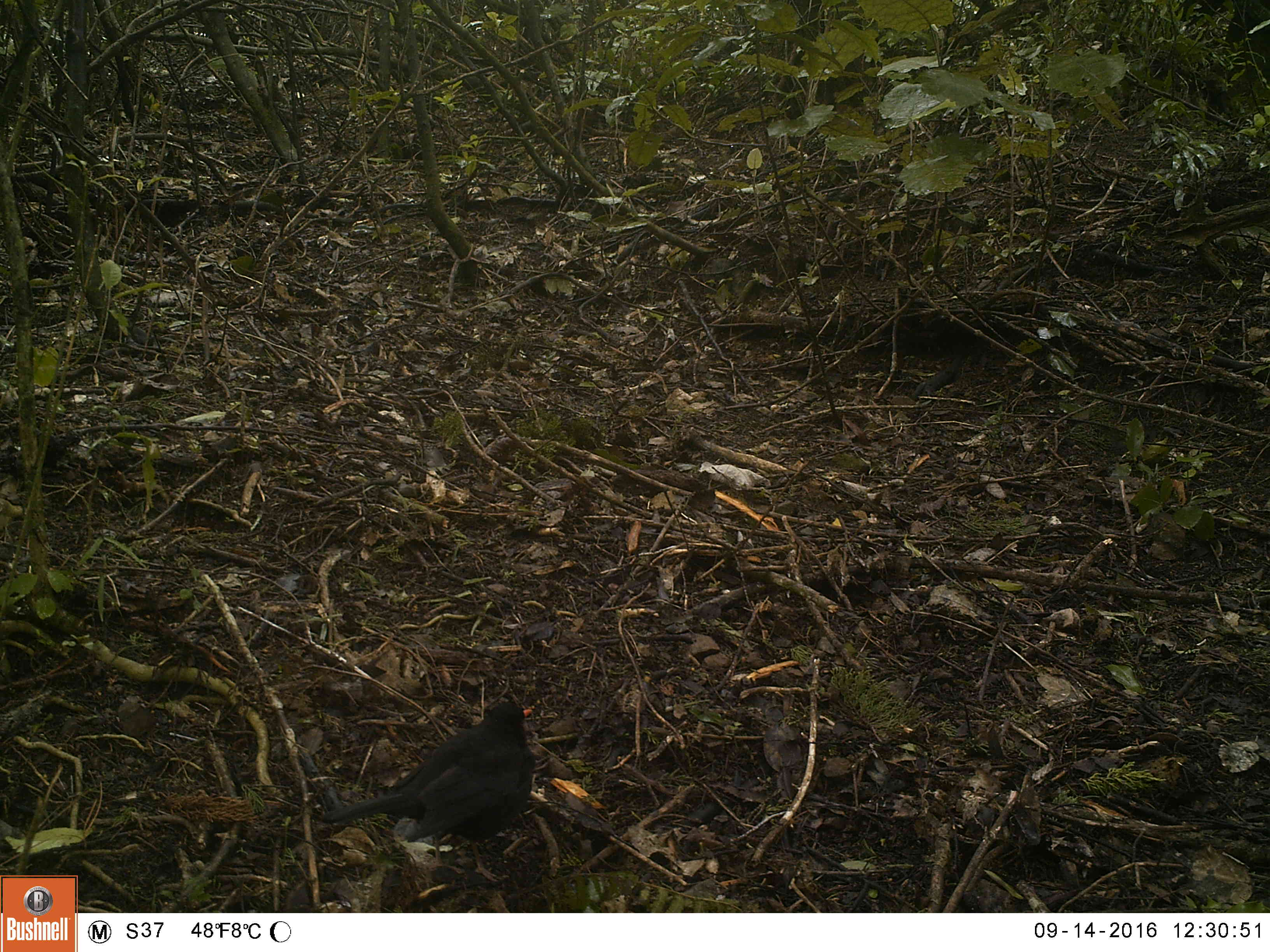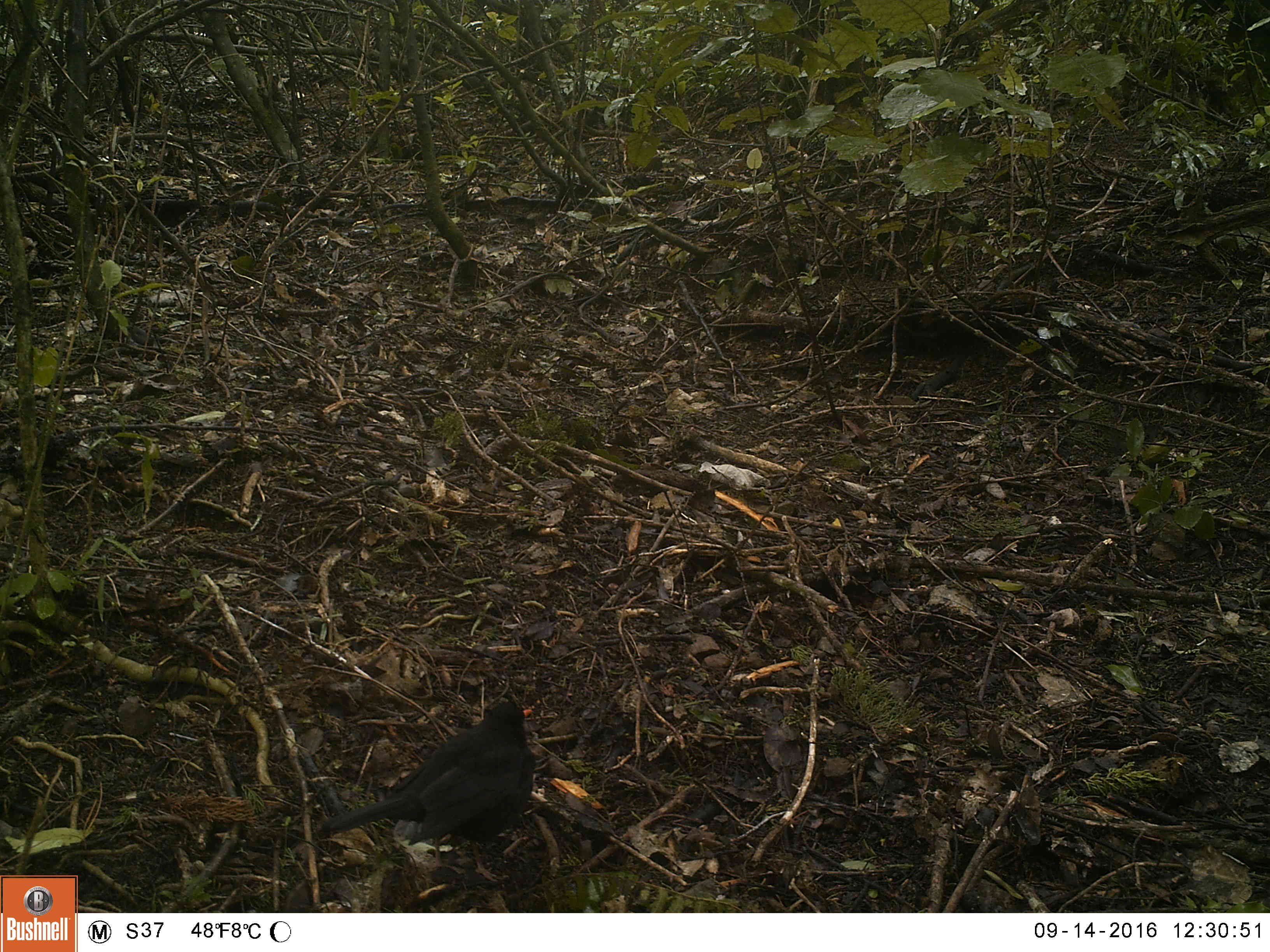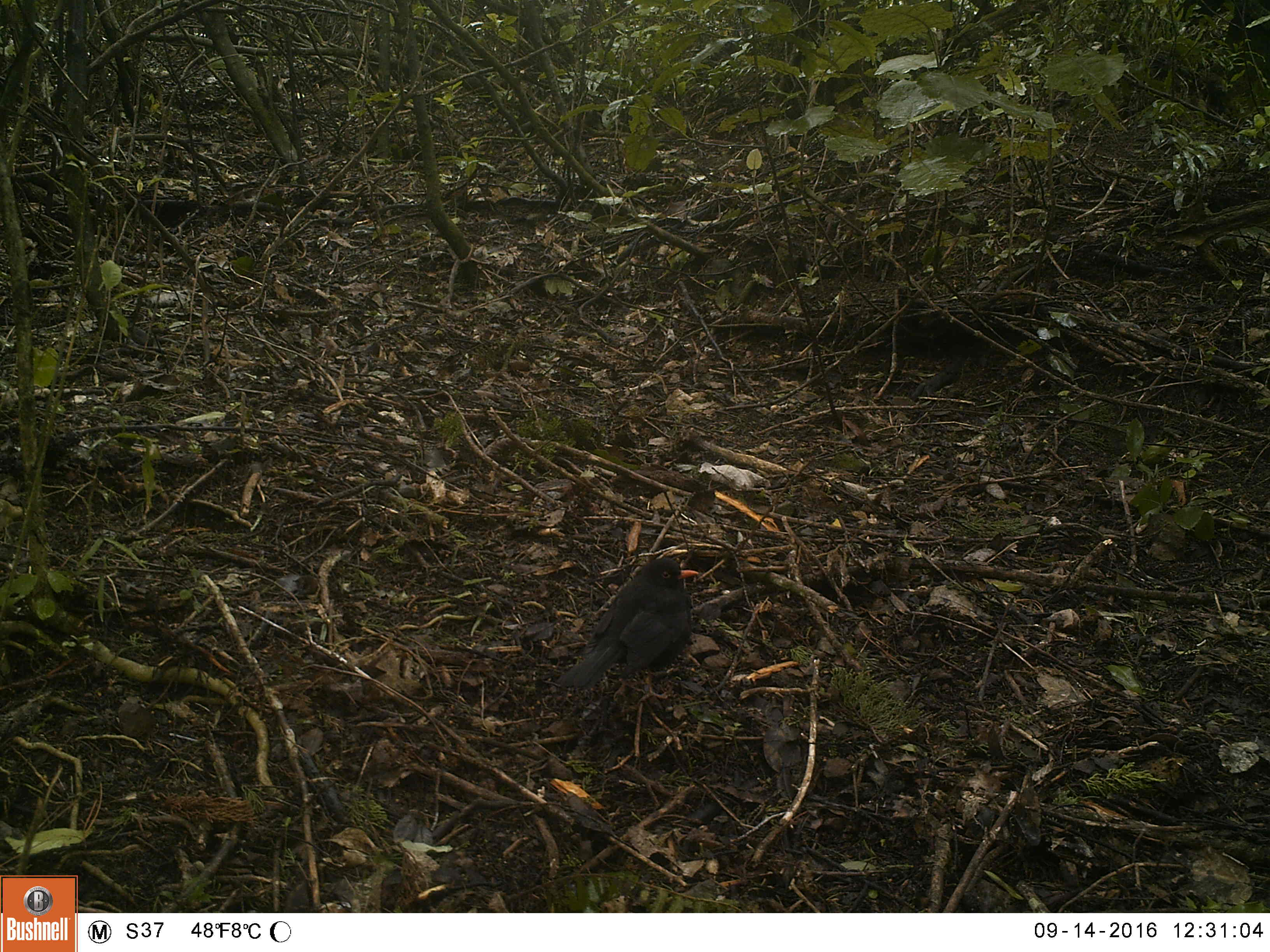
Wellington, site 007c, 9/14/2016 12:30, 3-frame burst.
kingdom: Animalia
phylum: Chordata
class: Aves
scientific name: Aves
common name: bird